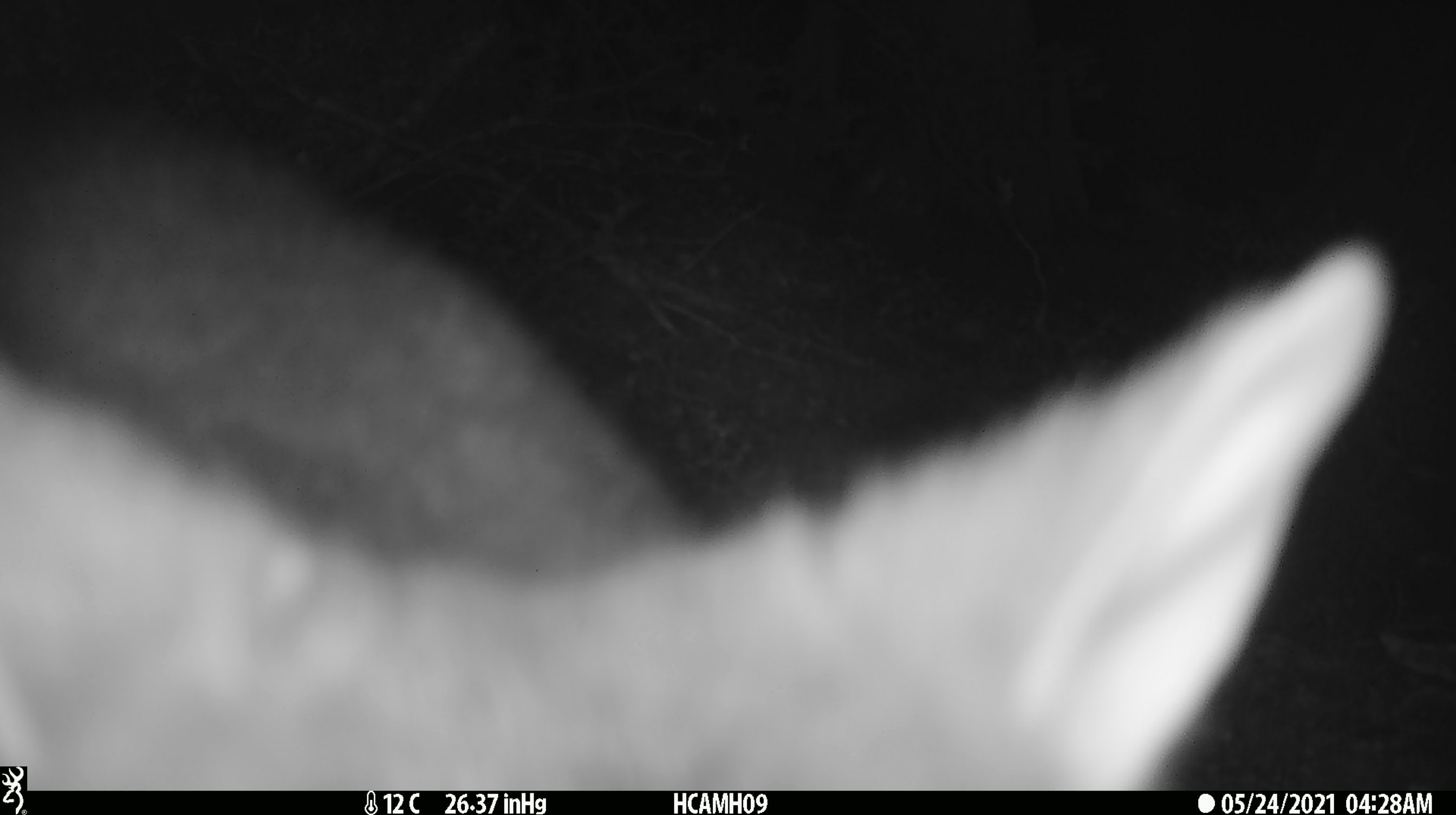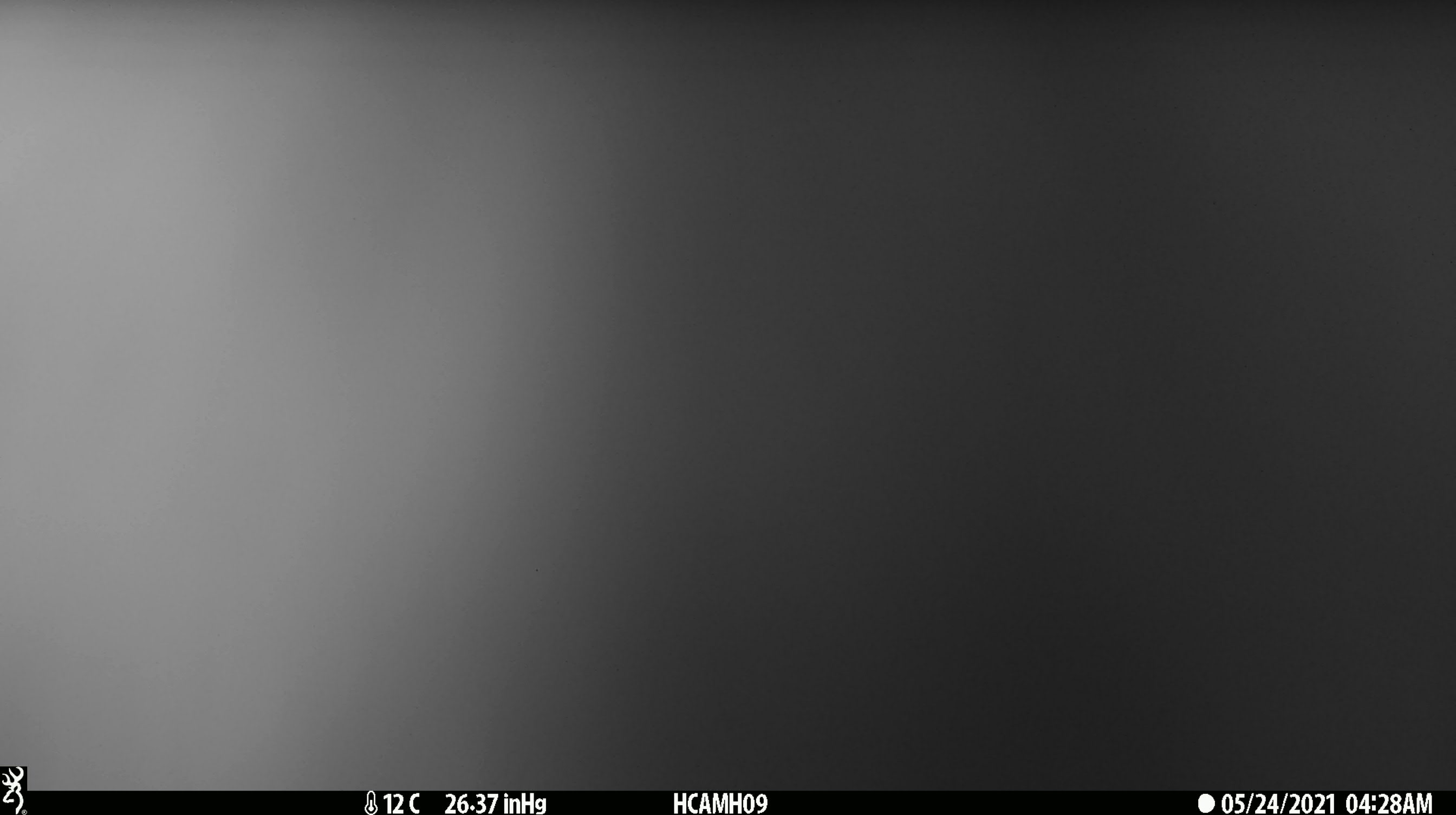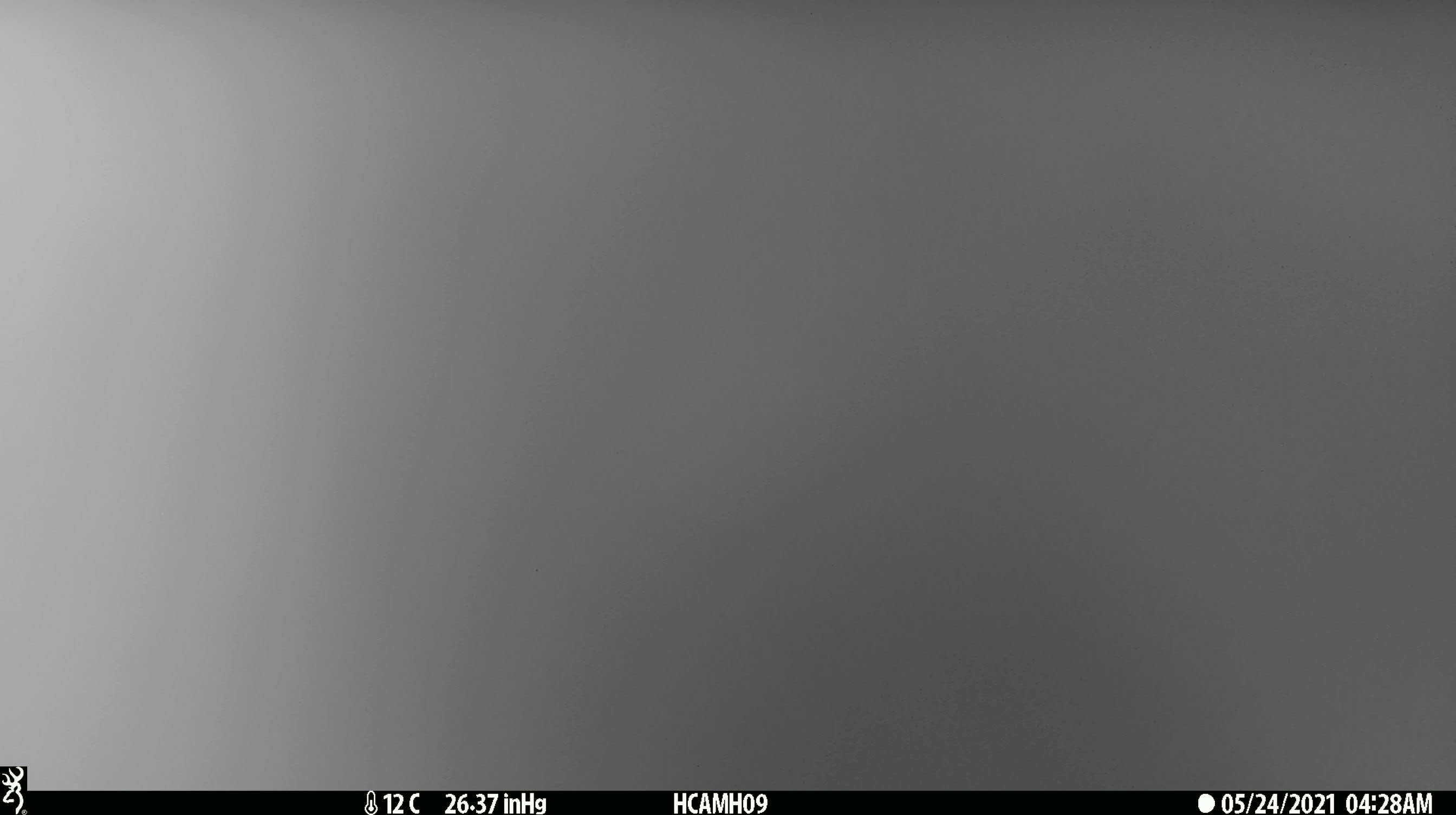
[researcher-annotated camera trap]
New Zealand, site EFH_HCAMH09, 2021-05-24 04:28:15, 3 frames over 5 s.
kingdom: Animalia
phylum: Chordata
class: Mammalia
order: Diprotodontia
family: Phalangeridae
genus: Trichosurus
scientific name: Trichosurus vulpecula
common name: common brushtail possum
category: possum